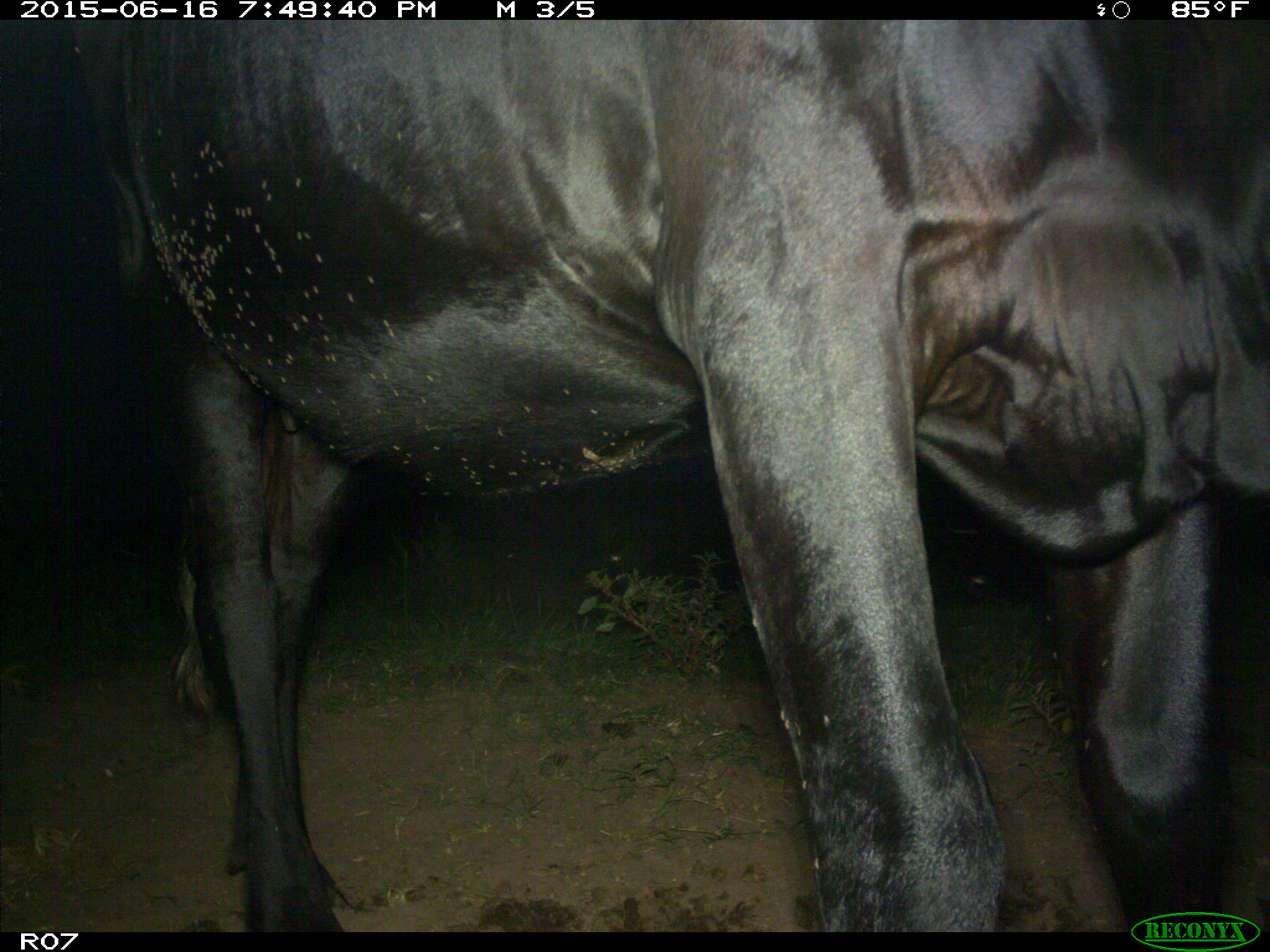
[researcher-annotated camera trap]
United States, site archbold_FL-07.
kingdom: Animalia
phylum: Chordata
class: Mammalia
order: Artiodactyla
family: Bovidae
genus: Bos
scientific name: Bos taurus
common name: domestic cow